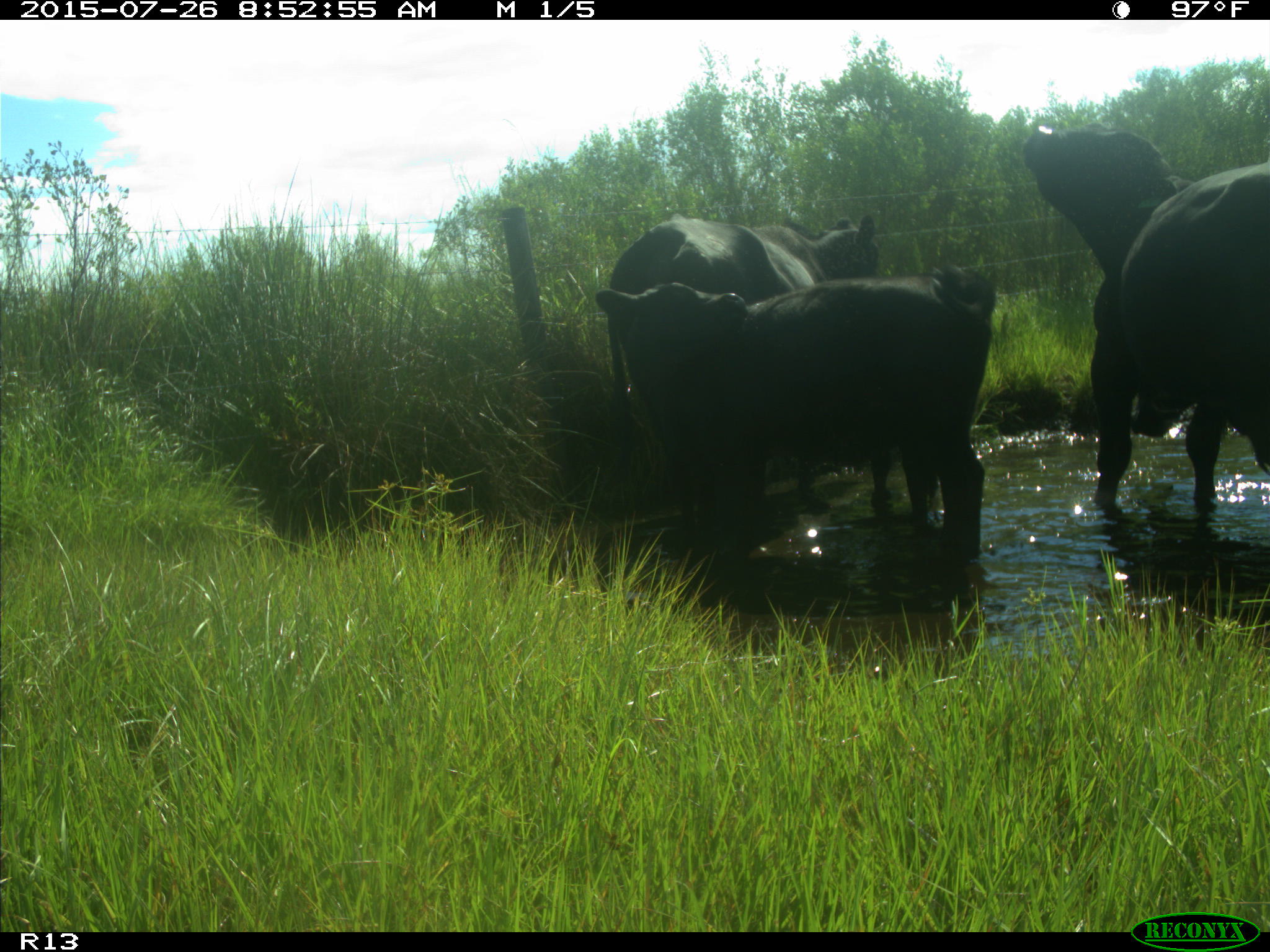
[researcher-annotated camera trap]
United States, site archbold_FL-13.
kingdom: Animalia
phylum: Chordata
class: Mammalia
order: Artiodactyla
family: Bovidae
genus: Bos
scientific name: Bos taurus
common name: domestic cow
Bos taurus (domestic cow).